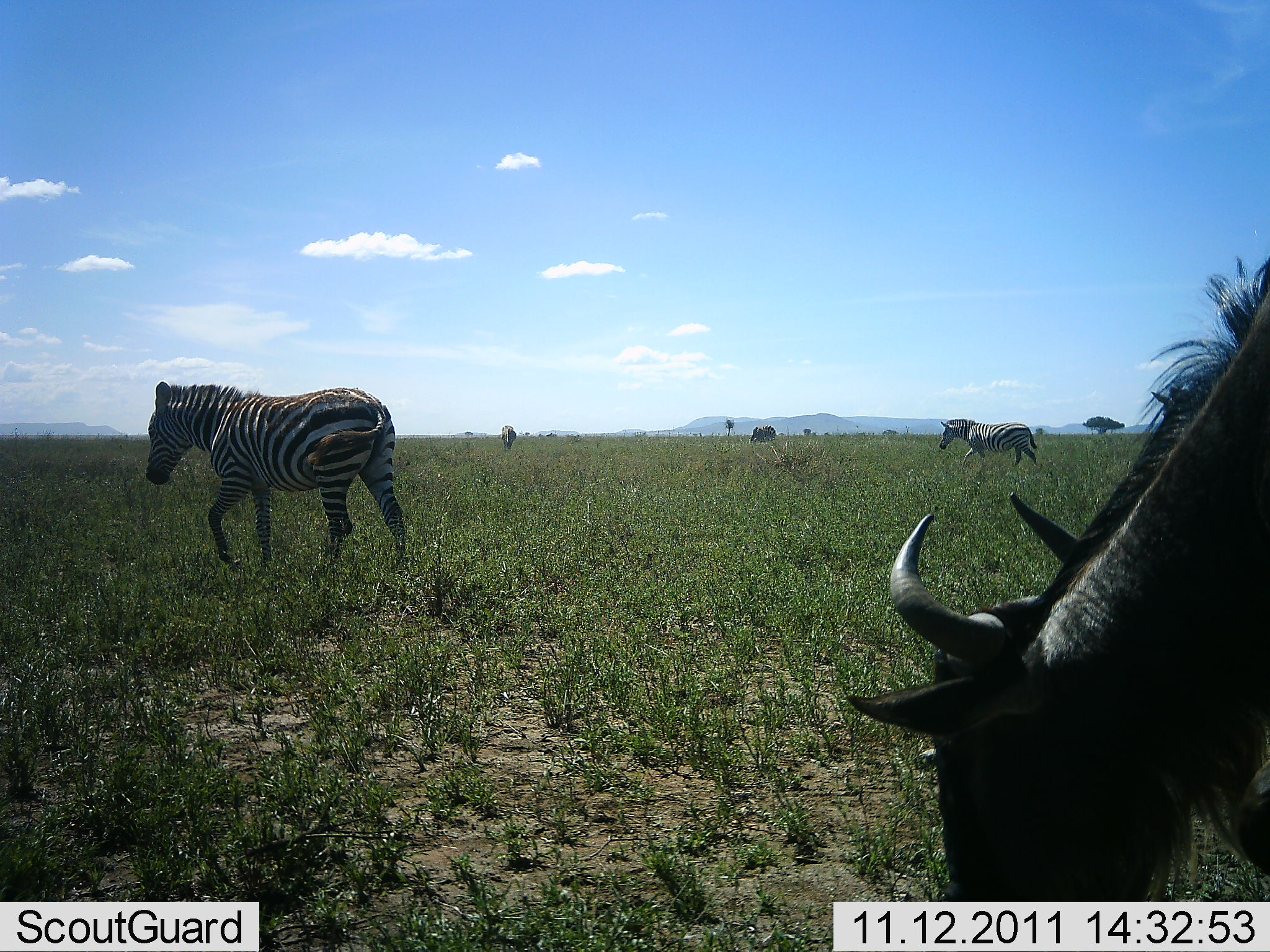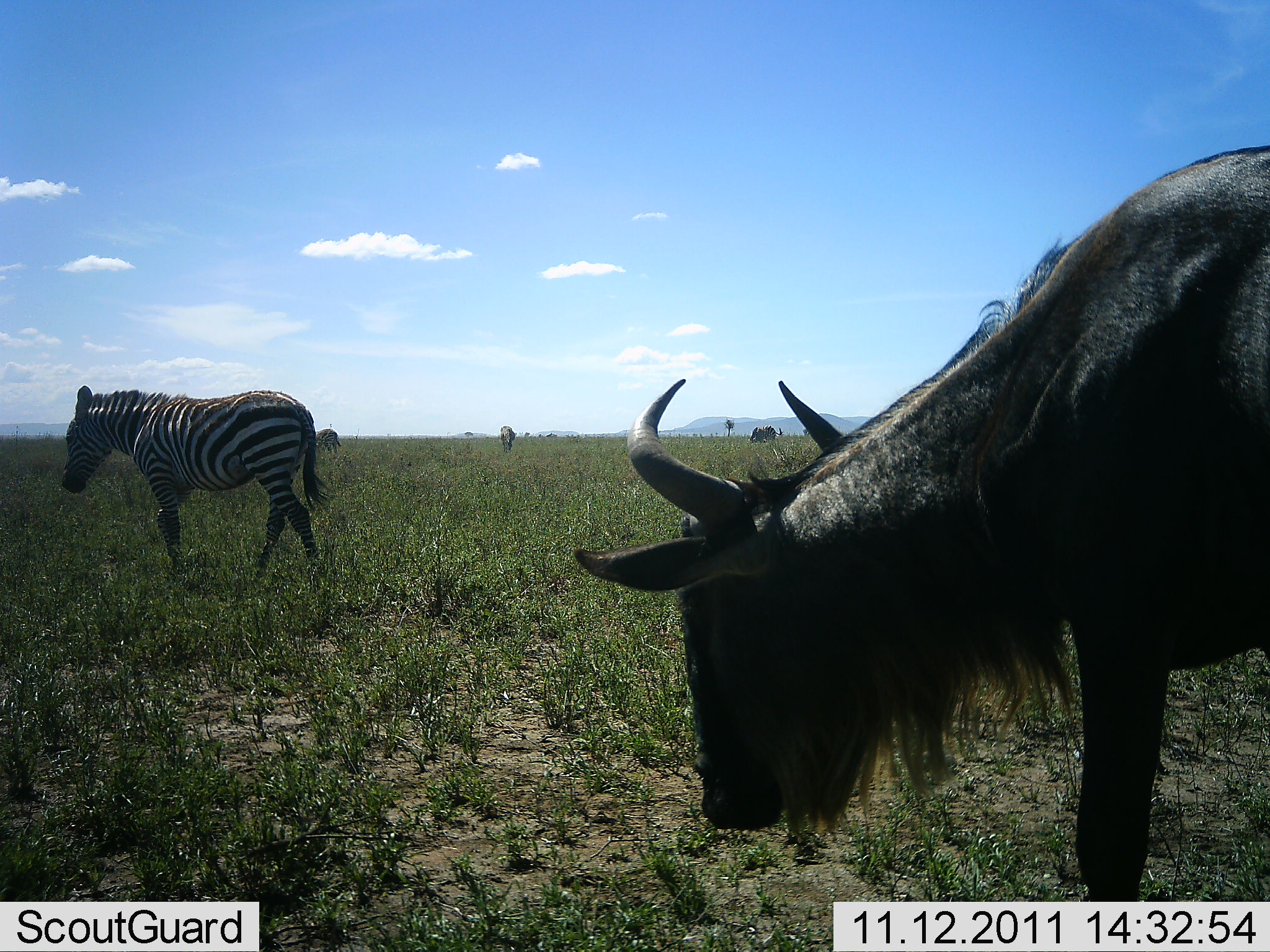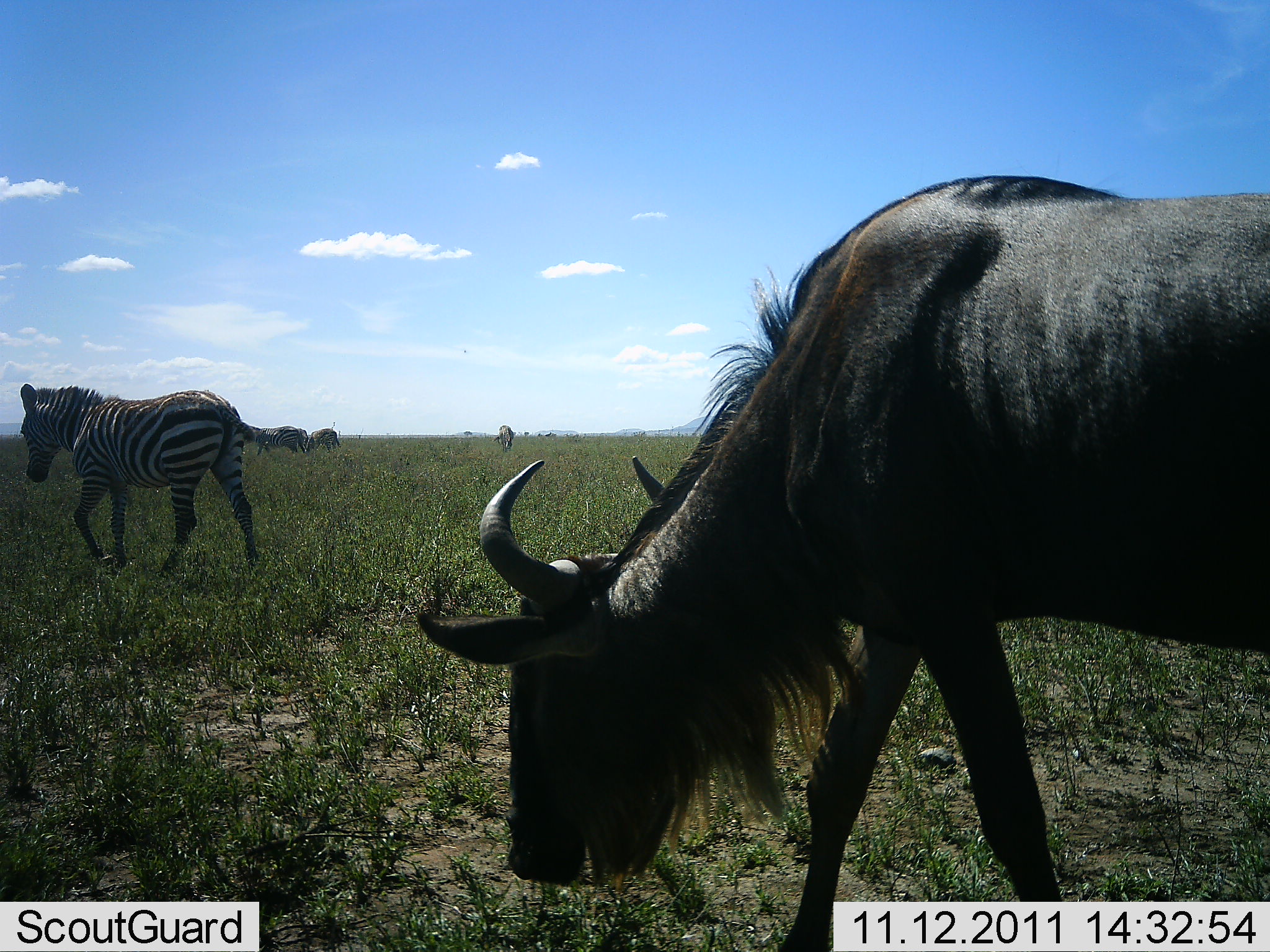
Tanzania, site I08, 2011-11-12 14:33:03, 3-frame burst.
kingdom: Animalia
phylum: Chordata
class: Mammalia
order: Artiodactyla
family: Bovidae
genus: Connochaetes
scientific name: Connochaetes taurinus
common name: blue wildebeest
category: wildebeest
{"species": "wildebeest (blue wildebeest) (Connochaetes taurinus)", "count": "1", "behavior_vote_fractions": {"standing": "0%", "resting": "0%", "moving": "9%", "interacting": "0%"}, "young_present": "0%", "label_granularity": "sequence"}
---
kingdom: Animalia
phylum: Chordata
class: Mammalia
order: Perissodactyla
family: Equidae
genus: Equus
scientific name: Equus quagga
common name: plains zebra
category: zebra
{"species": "zebra (plains zebra) (Equus quagga)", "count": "1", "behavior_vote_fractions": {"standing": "9%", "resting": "0%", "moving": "82%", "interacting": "0%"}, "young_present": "0%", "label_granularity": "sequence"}